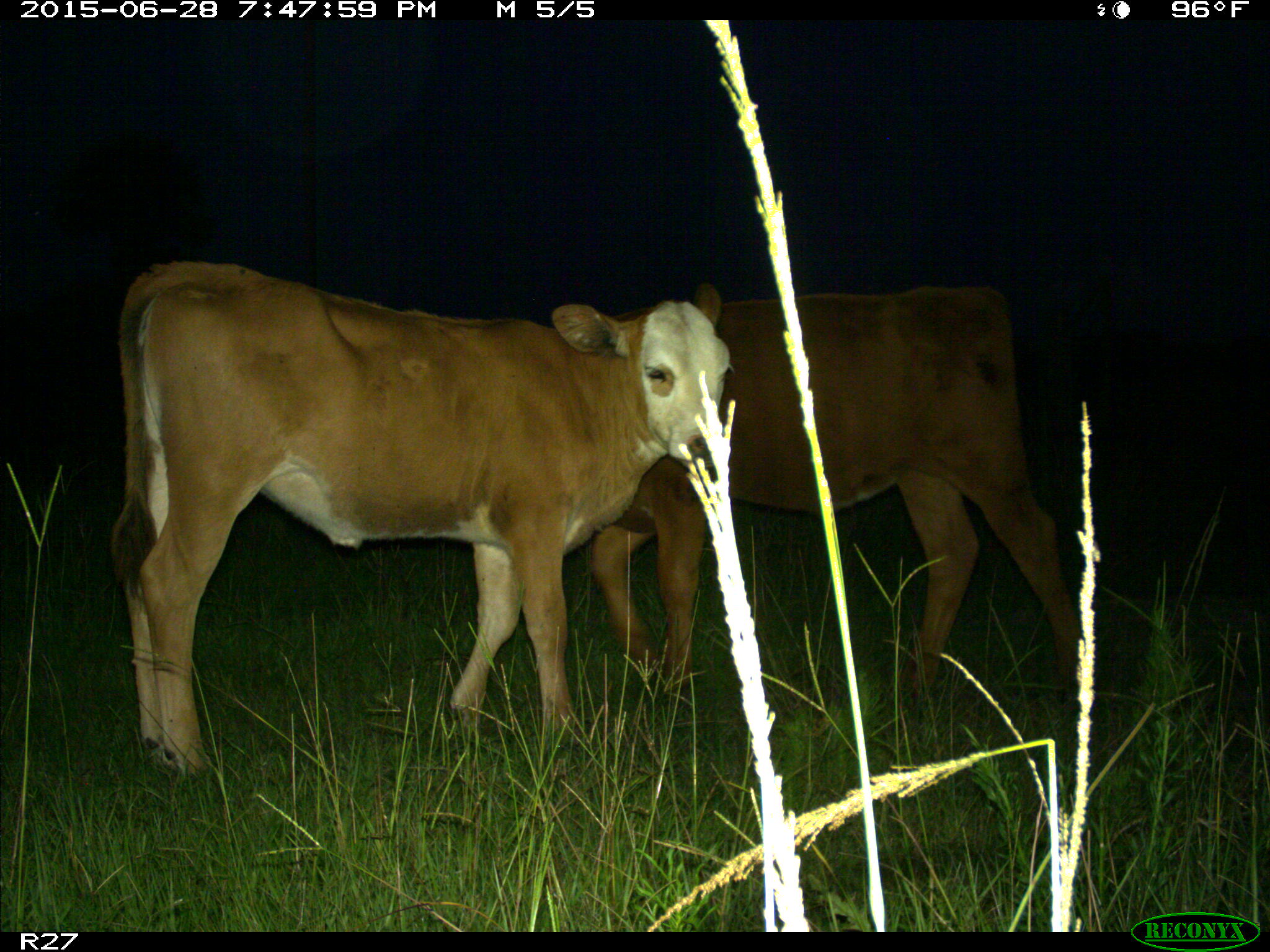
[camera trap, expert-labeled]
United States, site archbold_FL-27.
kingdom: Animalia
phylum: Chordata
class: Mammalia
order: Artiodactyla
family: Bovidae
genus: Bos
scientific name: Bos taurus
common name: domestic cow